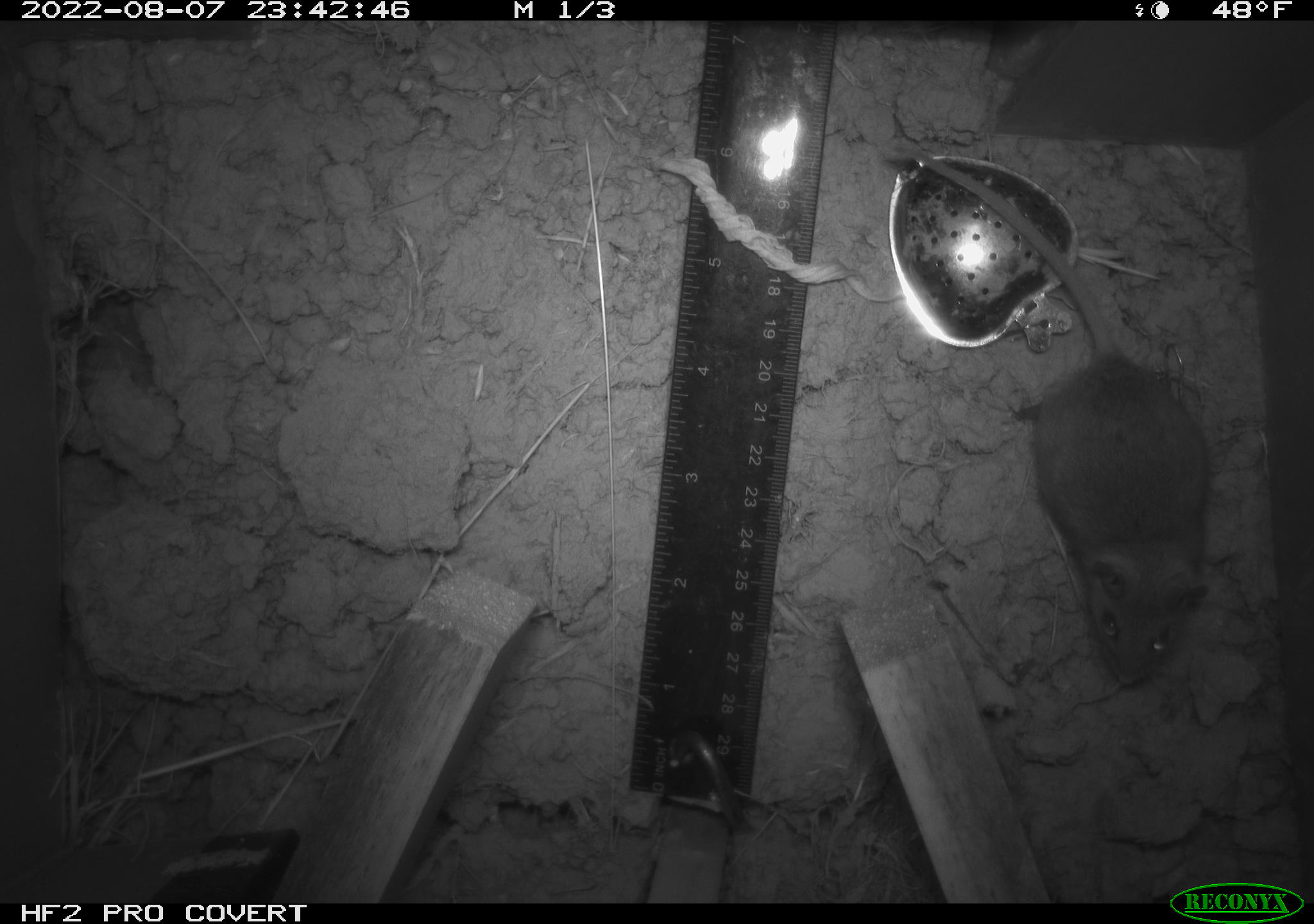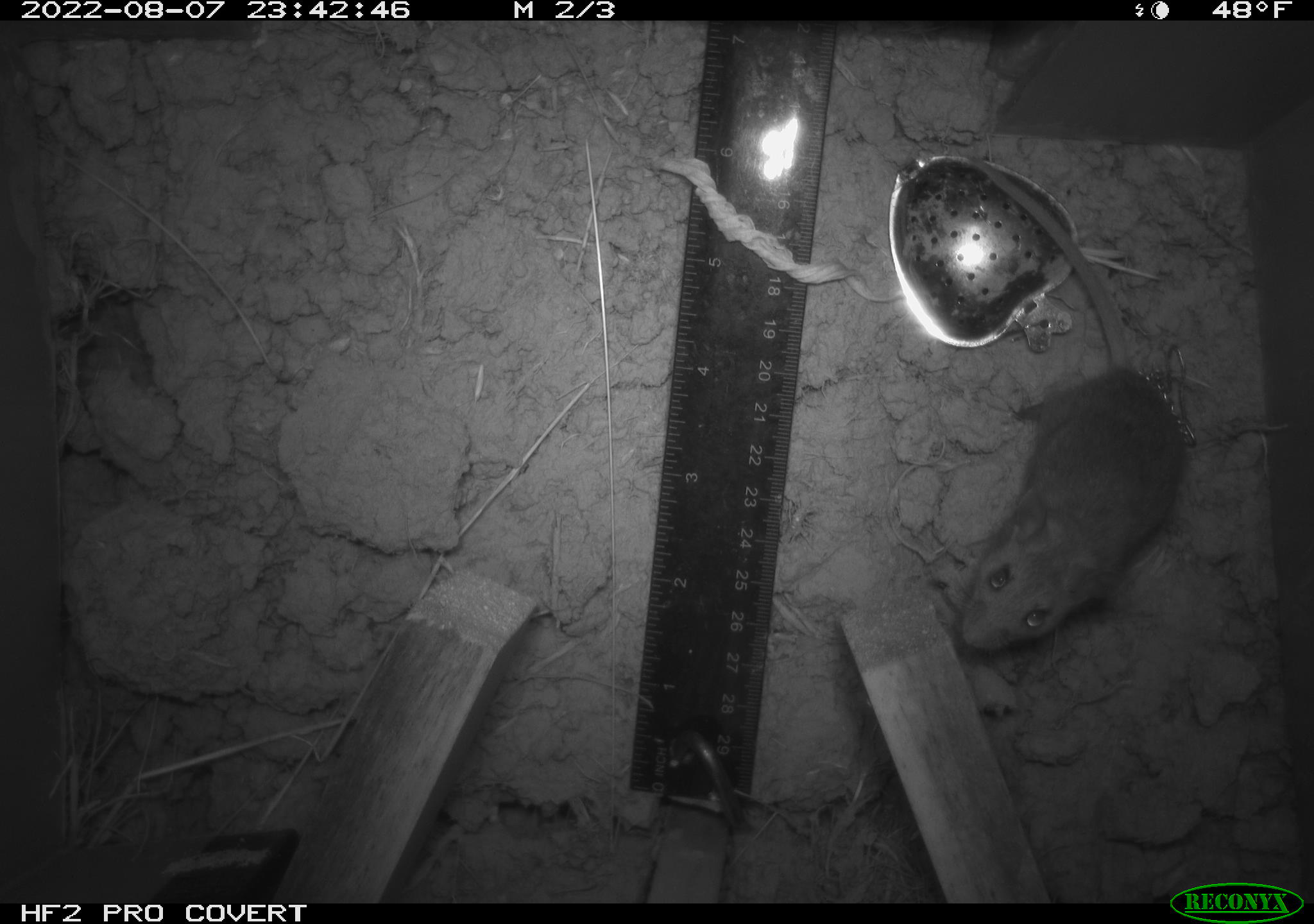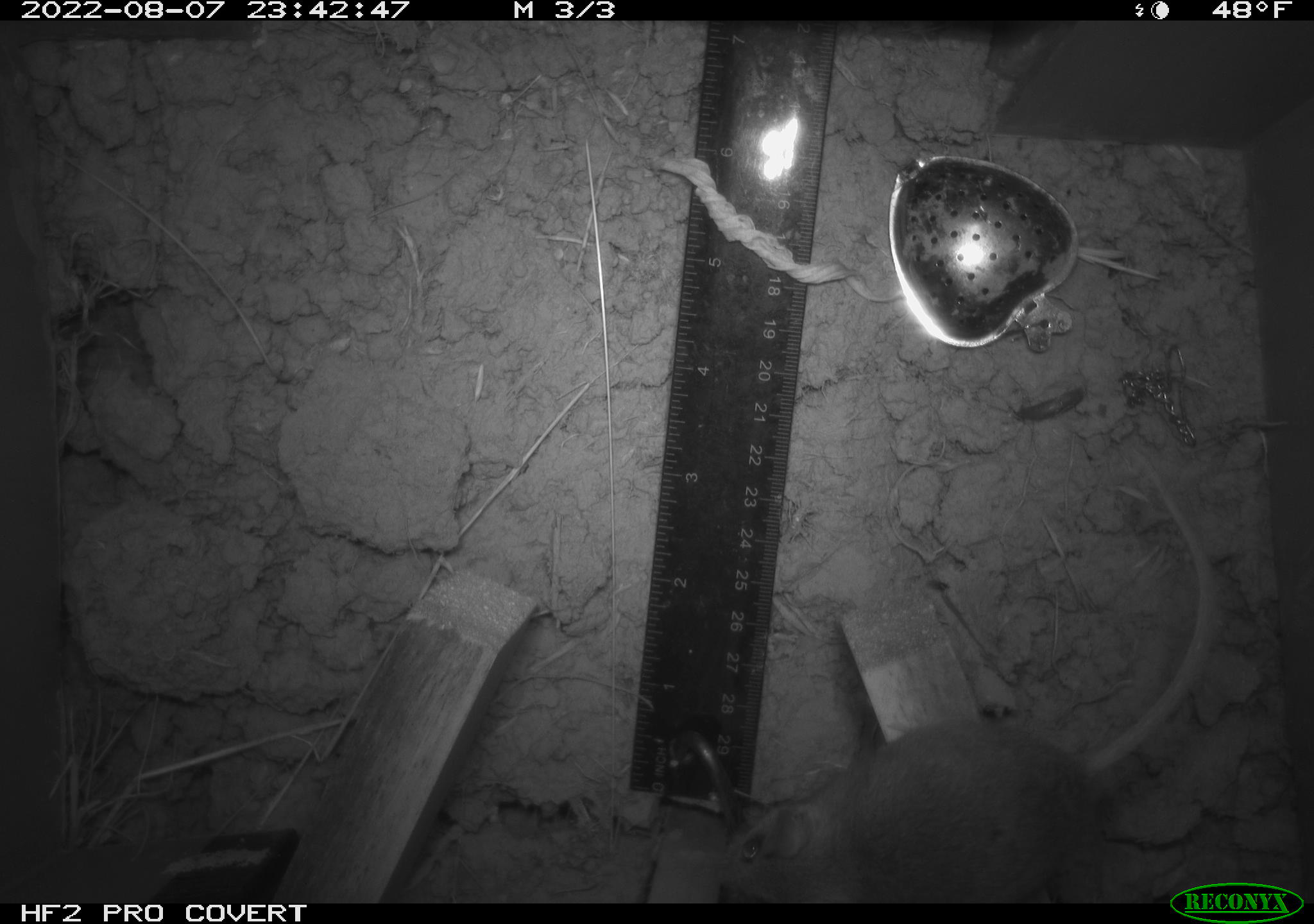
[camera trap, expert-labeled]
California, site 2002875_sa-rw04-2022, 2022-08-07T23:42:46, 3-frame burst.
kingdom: Animalia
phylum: Chordata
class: Mammalia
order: Rodentia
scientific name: Rodentia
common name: mouse species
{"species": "mouse species (Rodentia)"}